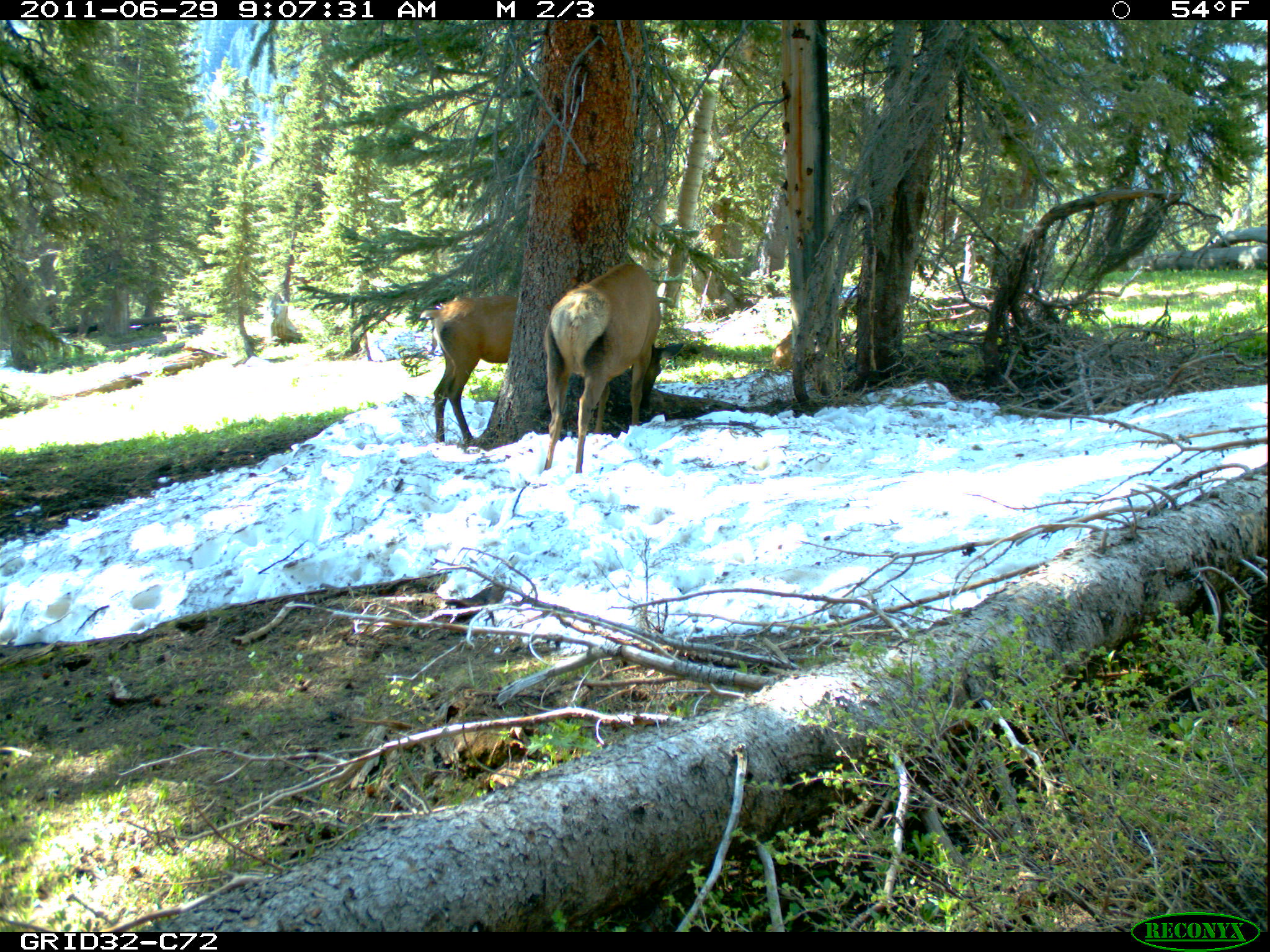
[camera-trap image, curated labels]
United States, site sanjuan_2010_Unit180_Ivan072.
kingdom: Animalia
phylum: Chordata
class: Mammalia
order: Artiodactyla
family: Cervidae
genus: Cervus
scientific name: Cervus elaphus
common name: red deer